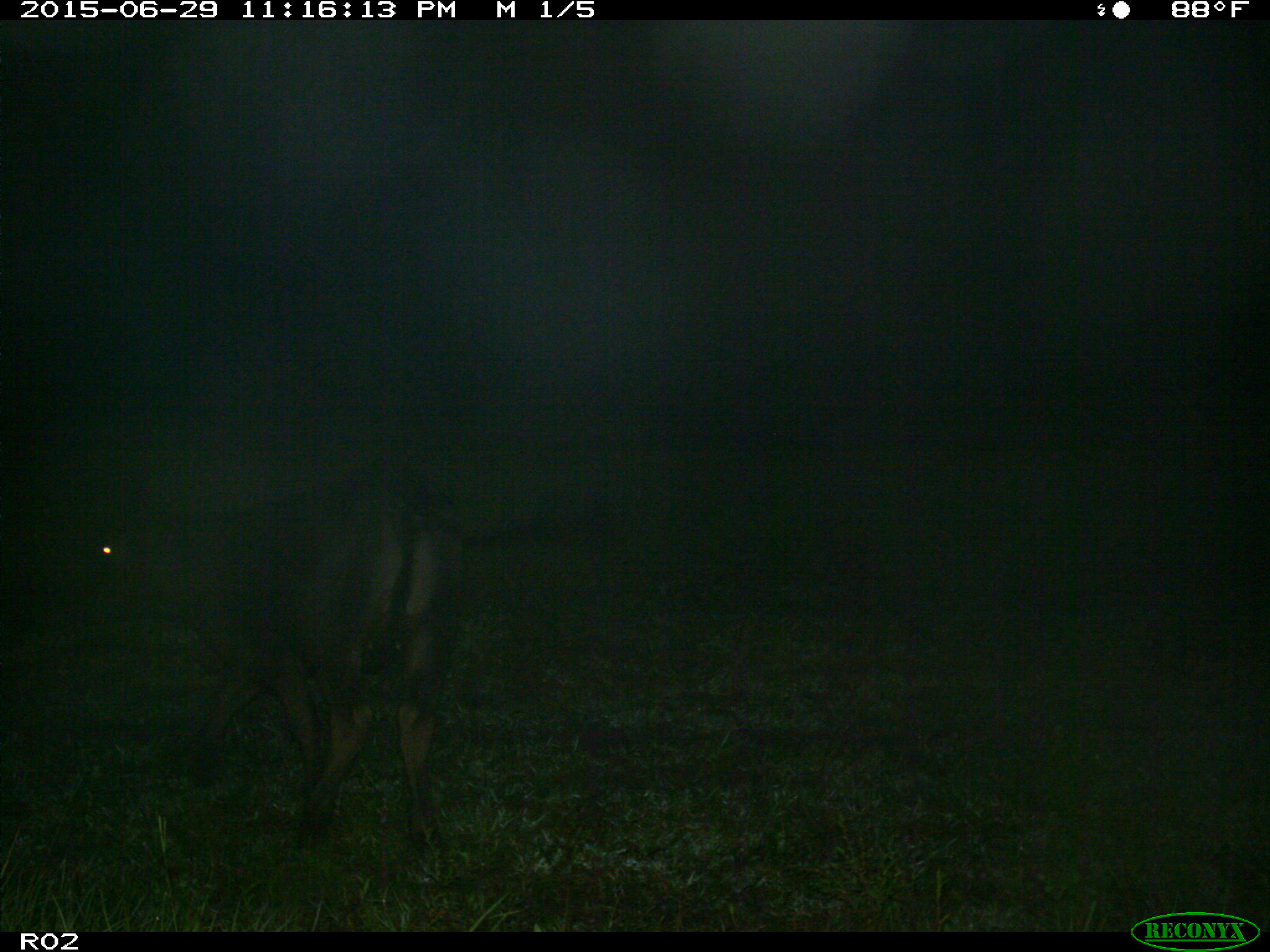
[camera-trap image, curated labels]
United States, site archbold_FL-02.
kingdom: Animalia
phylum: Chordata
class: Mammalia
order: Artiodactyla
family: Bovidae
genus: Bos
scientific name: Bos taurus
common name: domestic cow